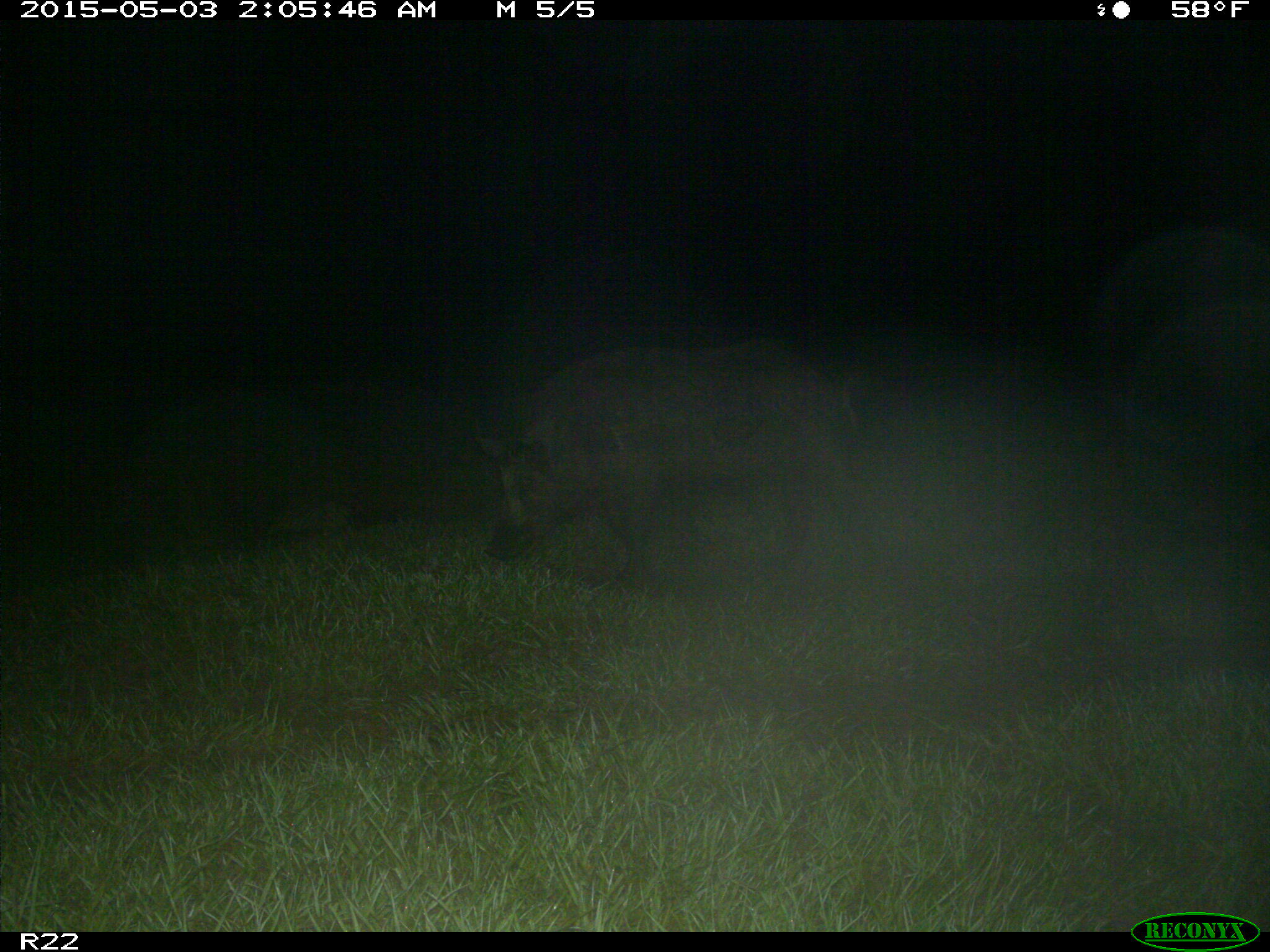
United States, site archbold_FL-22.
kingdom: Animalia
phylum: Chordata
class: Mammalia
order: Artiodactyla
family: Suidae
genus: Sus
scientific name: Sus scrofa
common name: wild boar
Sus scrofa (wild boar).